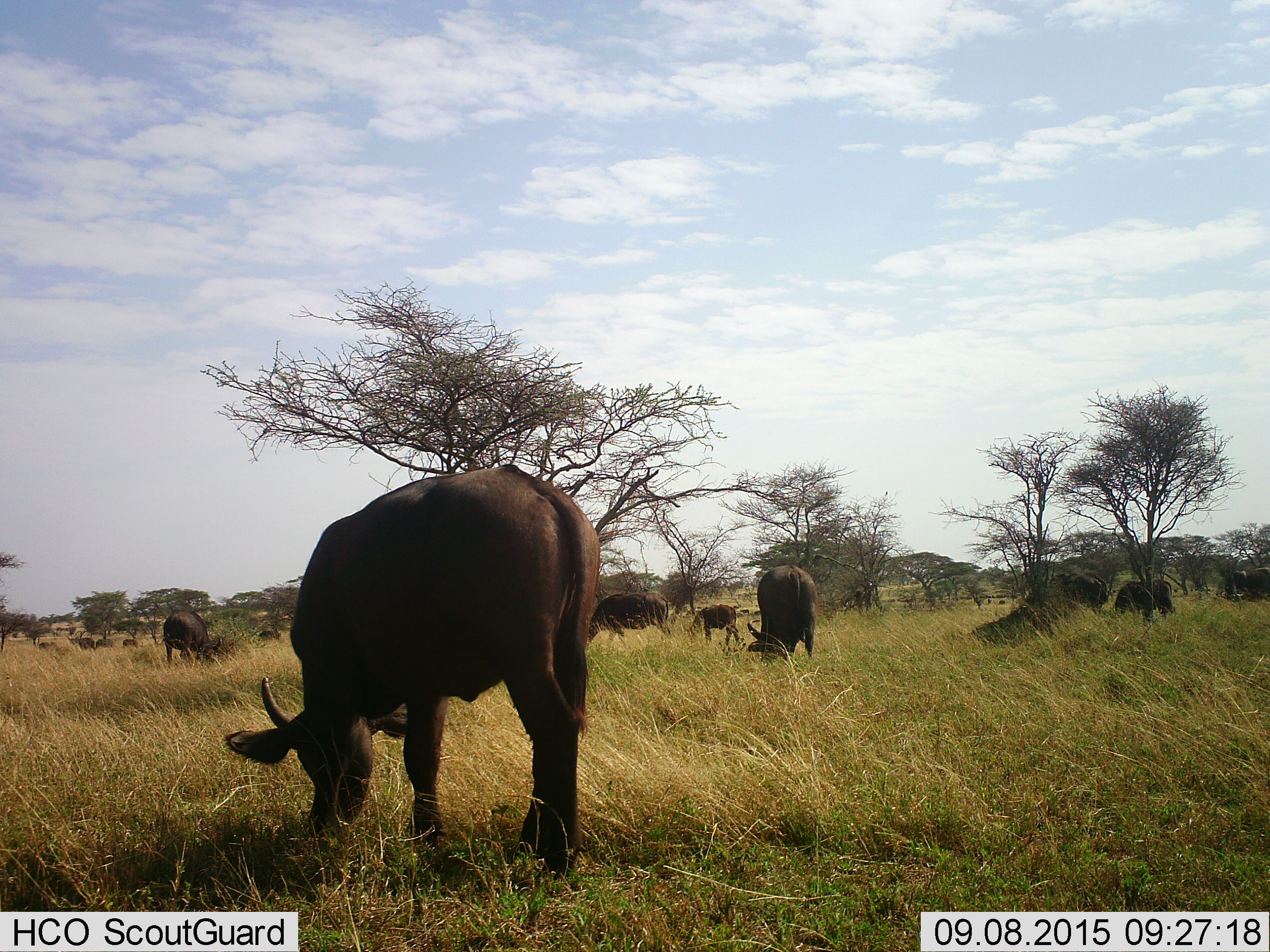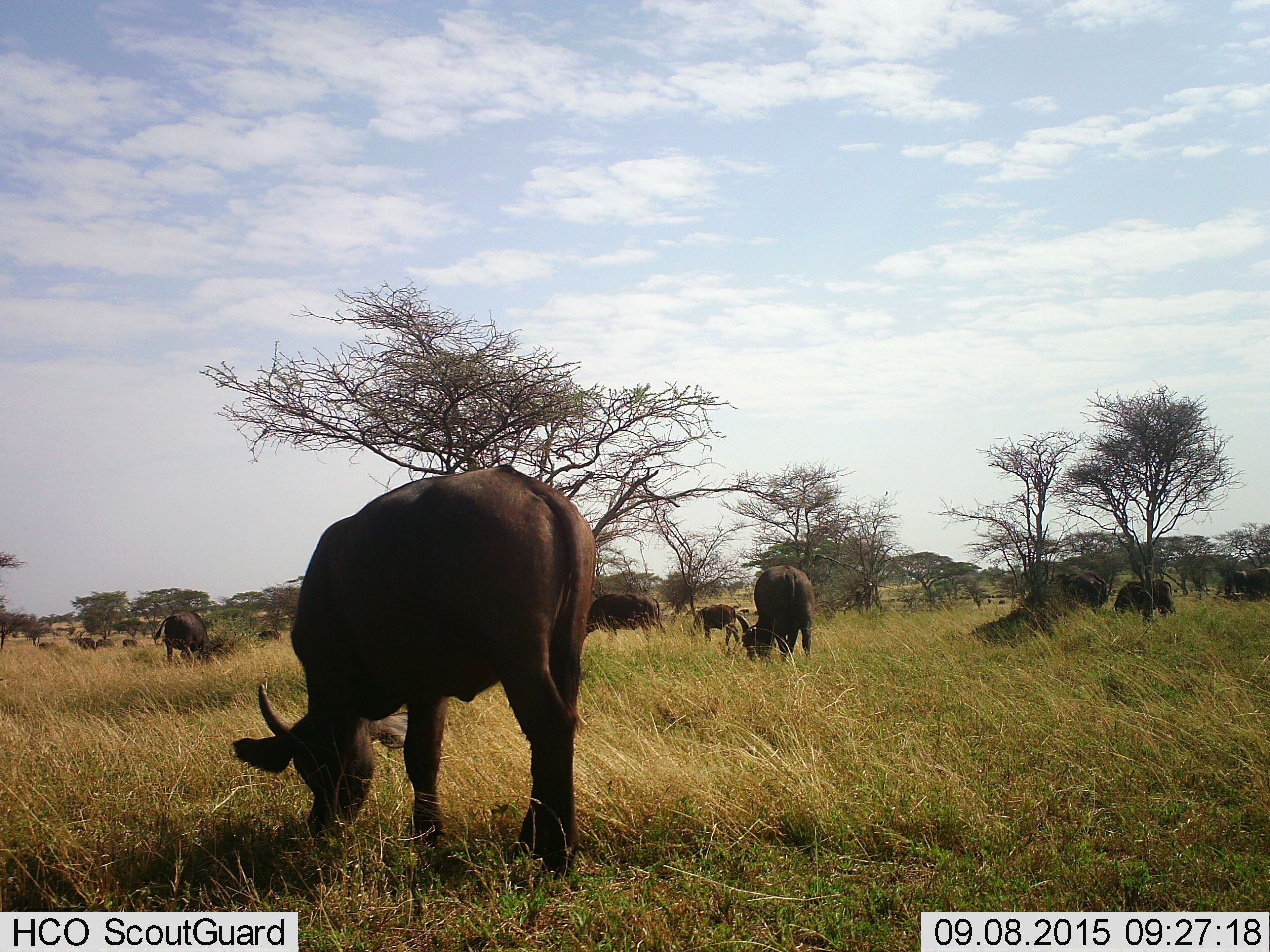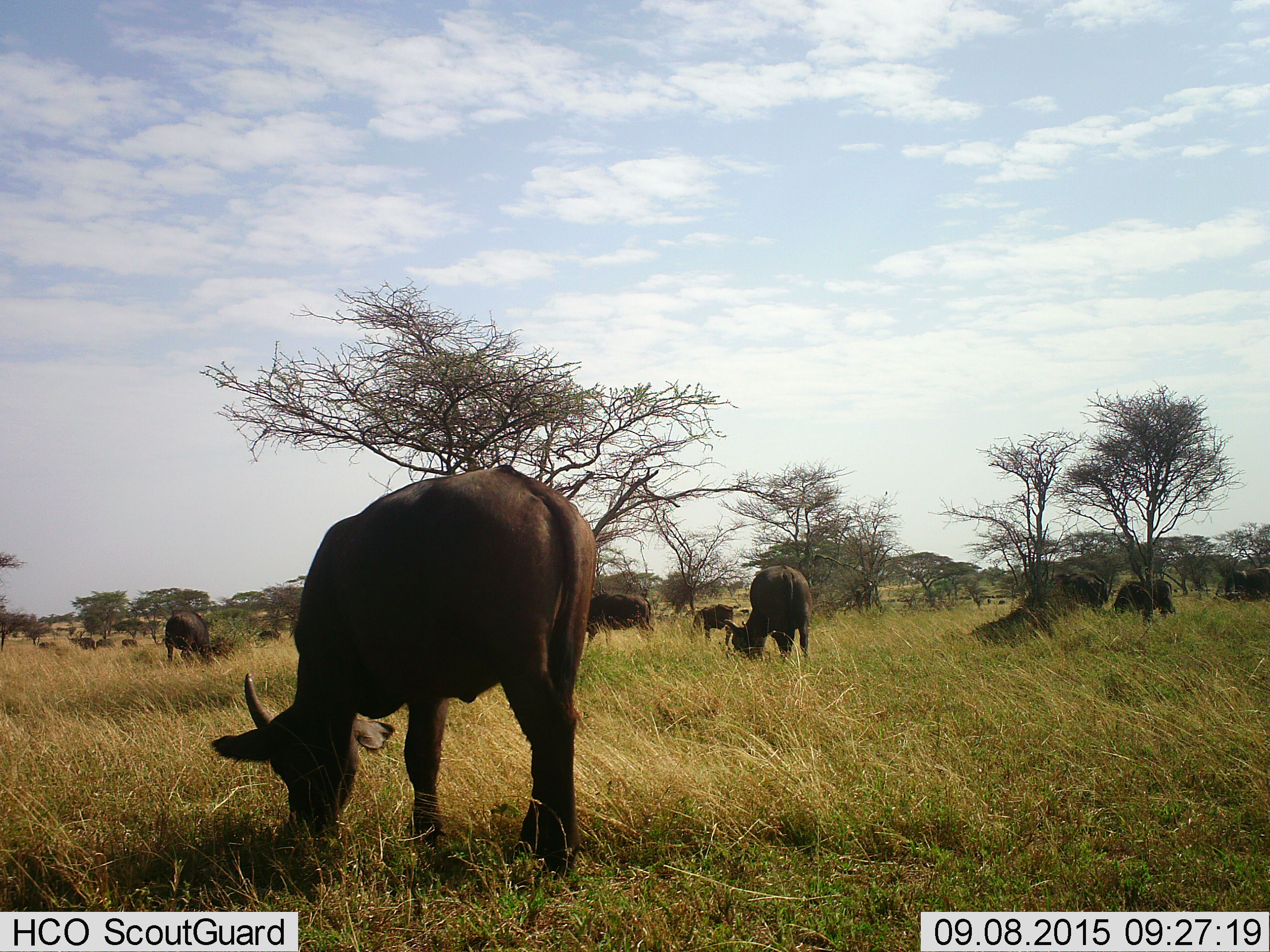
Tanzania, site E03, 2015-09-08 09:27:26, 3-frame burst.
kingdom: Animalia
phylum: Chordata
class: Mammalia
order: Artiodactyla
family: Bovidae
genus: Syncerus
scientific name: Syncerus caffer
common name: cape buffalo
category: buffalo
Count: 11-50.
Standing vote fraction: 36%.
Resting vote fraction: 9%.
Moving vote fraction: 36%.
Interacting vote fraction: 0%.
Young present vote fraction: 55%.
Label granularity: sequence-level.